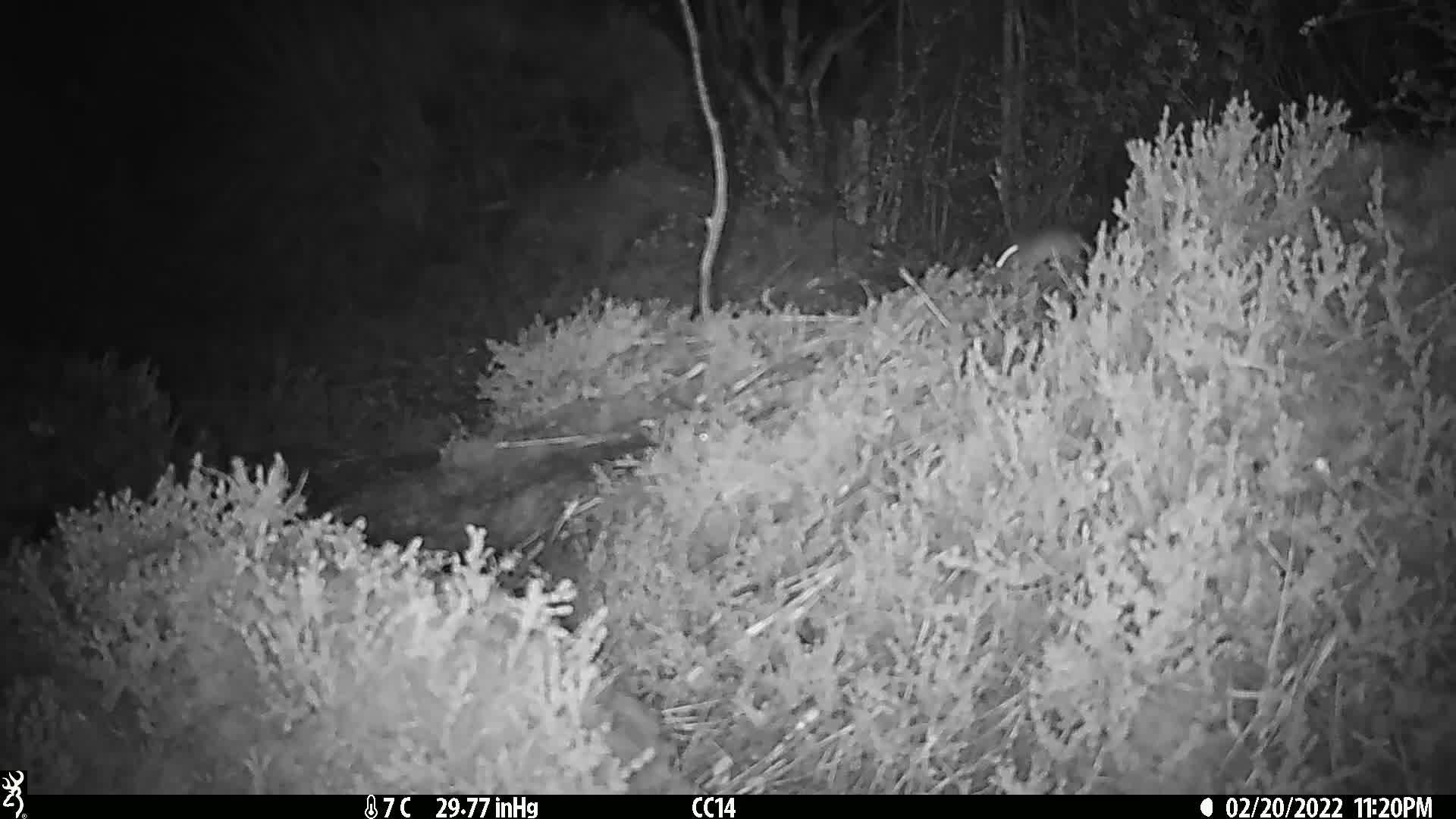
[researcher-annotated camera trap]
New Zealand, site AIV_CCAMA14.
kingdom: Animalia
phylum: Chordata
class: Mammalia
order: Rodentia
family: Muridae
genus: Mus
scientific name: Mus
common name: mouse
Mouse (Mus).